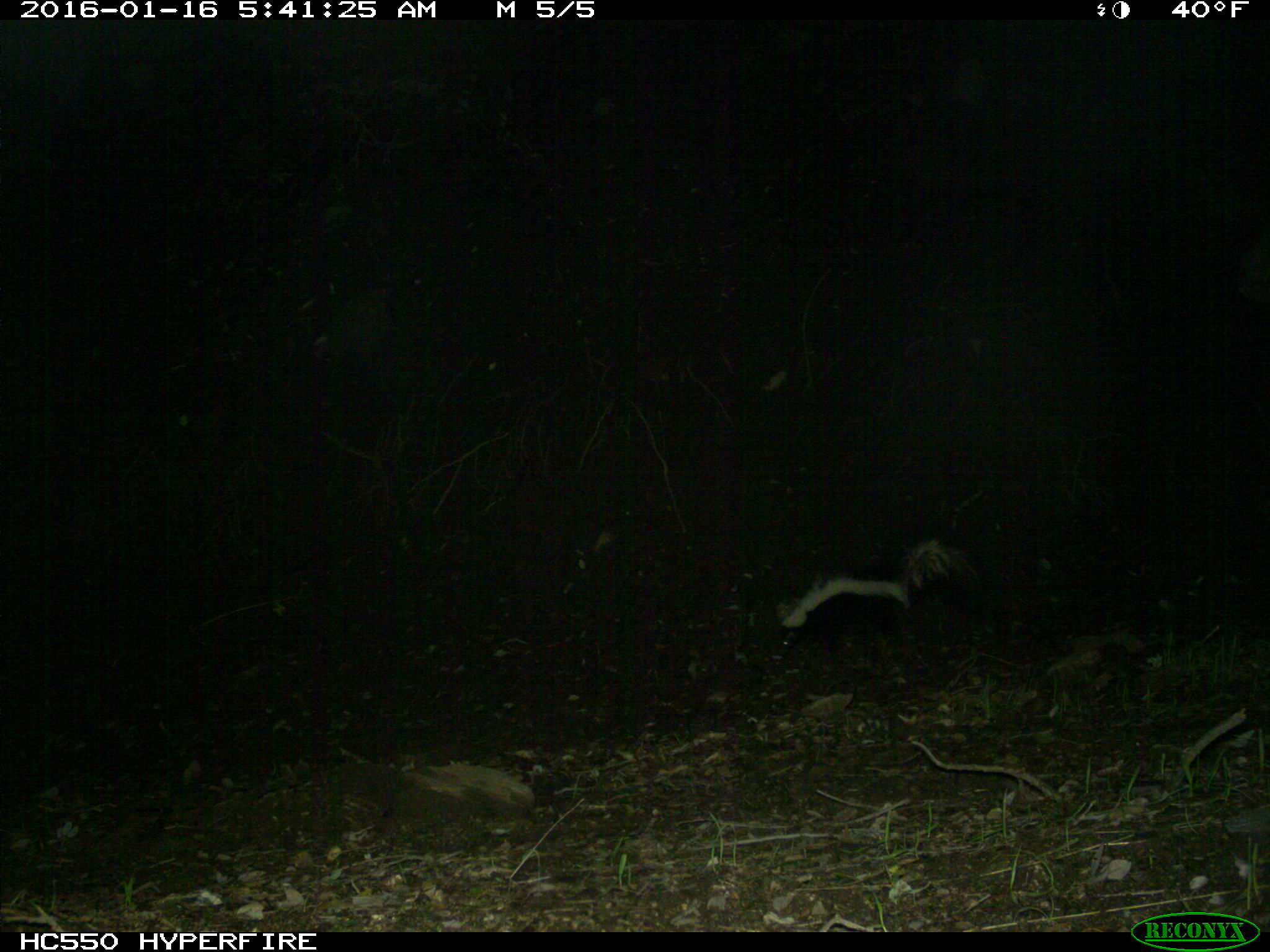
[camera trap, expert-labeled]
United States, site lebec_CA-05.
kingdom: Animalia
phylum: Chordata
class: Mammalia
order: Carnivora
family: Mephitidae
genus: Mephitis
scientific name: Mephitis mephitis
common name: striped skunk